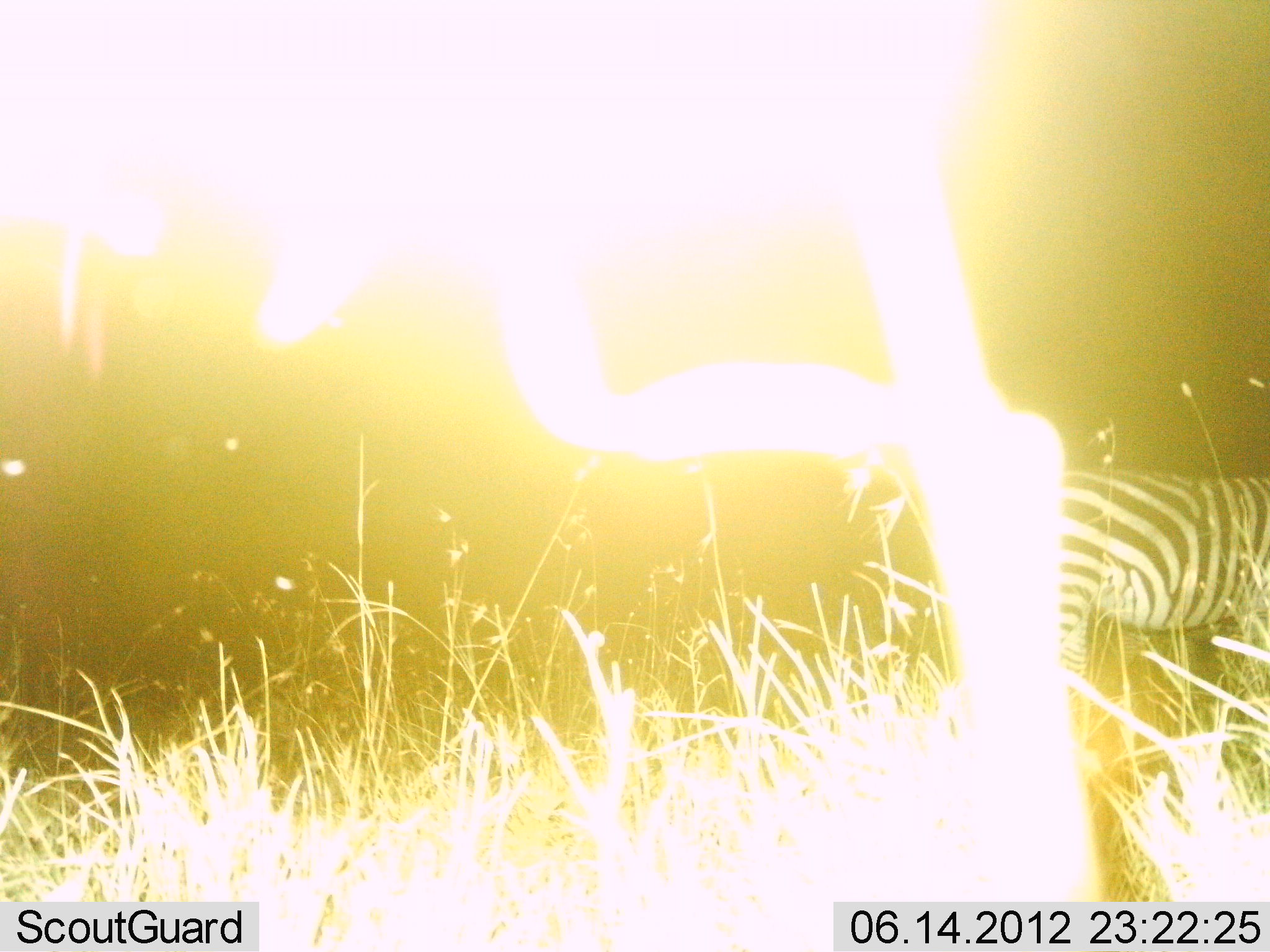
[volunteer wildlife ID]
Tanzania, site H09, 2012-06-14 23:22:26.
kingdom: Animalia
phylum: Chordata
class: Mammalia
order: Perissodactyla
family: Equidae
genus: Equus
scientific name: Equus quagga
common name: plains zebra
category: zebra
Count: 1.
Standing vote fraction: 50%.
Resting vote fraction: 0%.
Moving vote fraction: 40%.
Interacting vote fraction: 0%.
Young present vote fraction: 0%.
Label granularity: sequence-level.